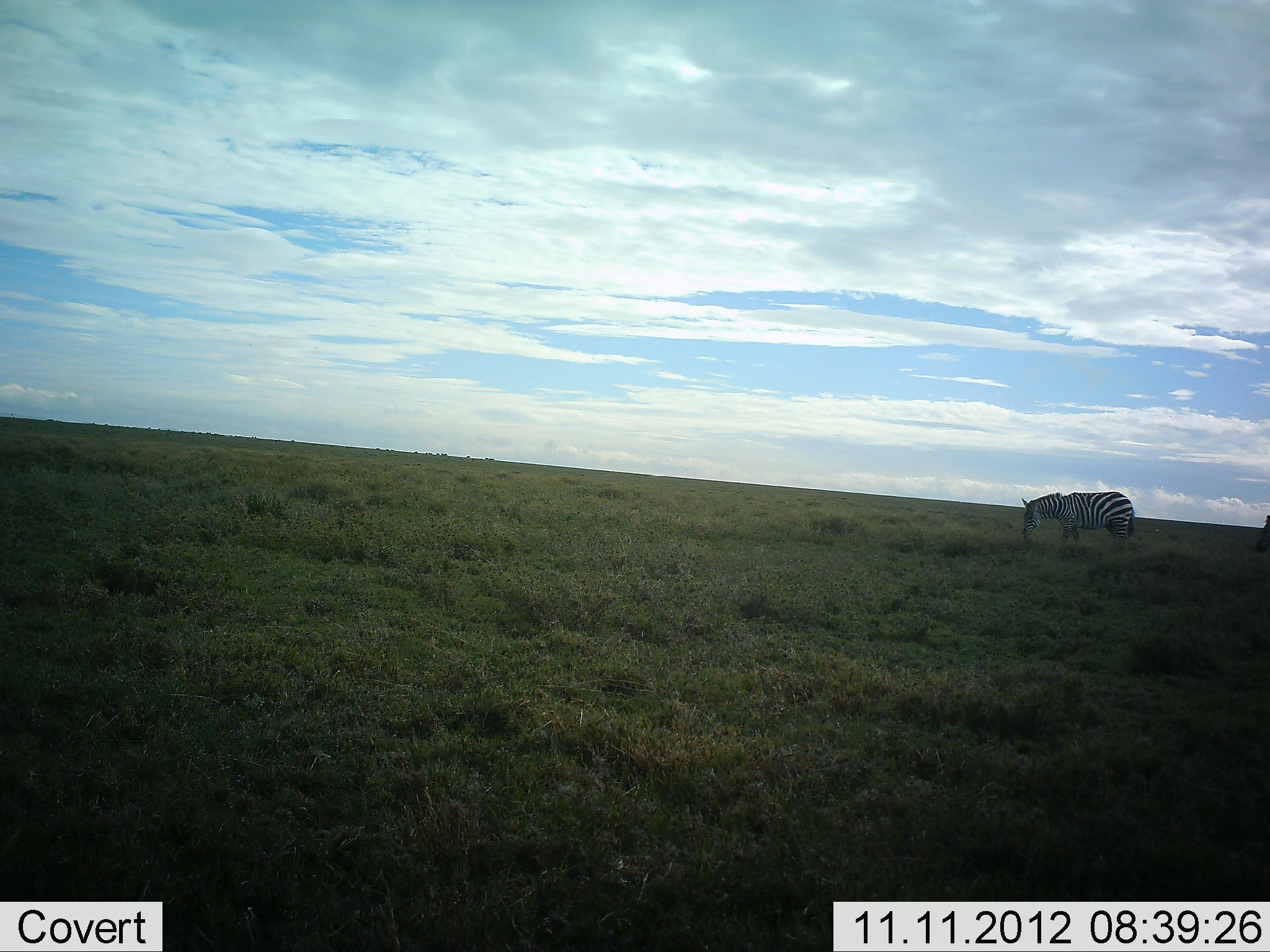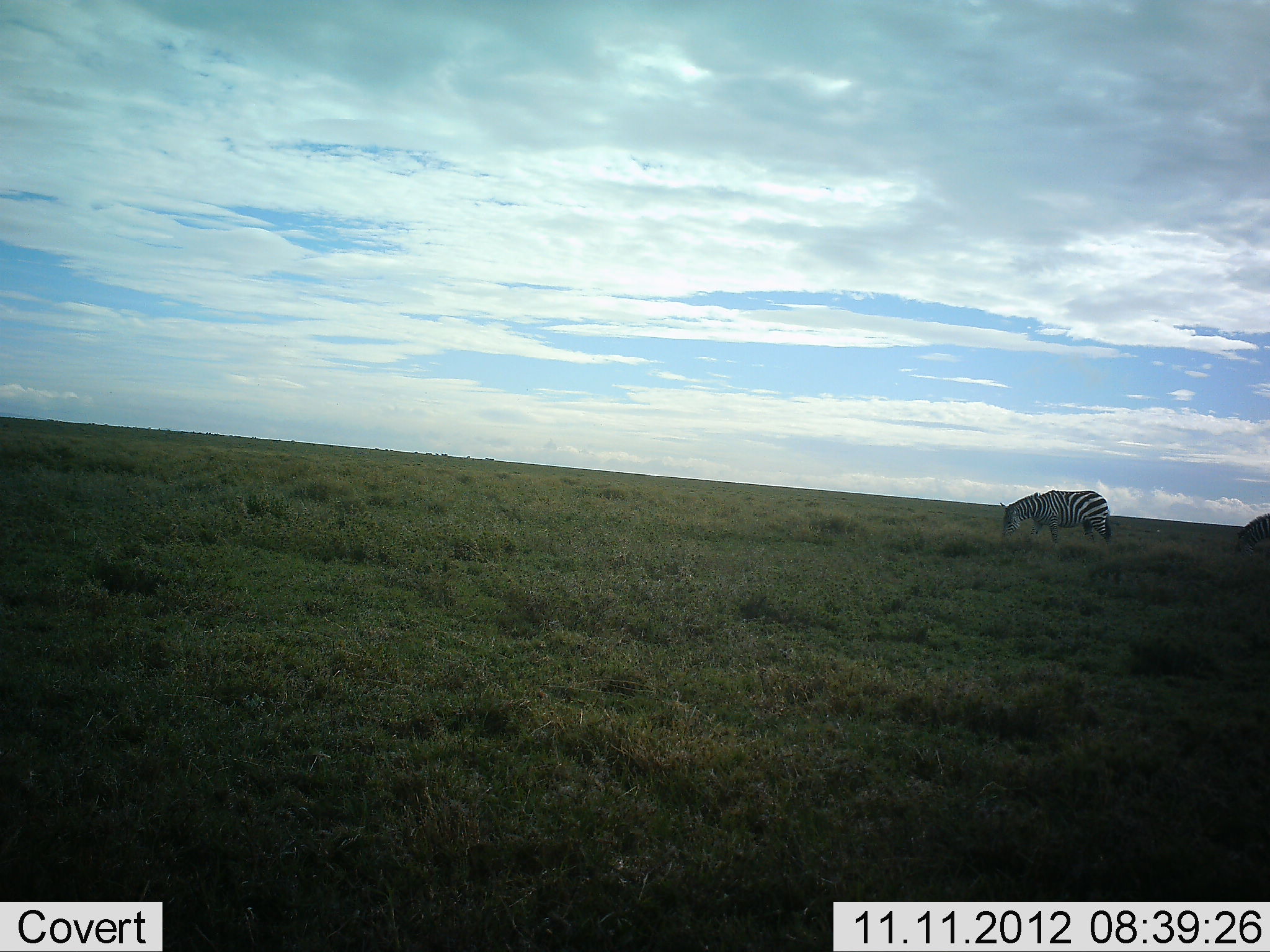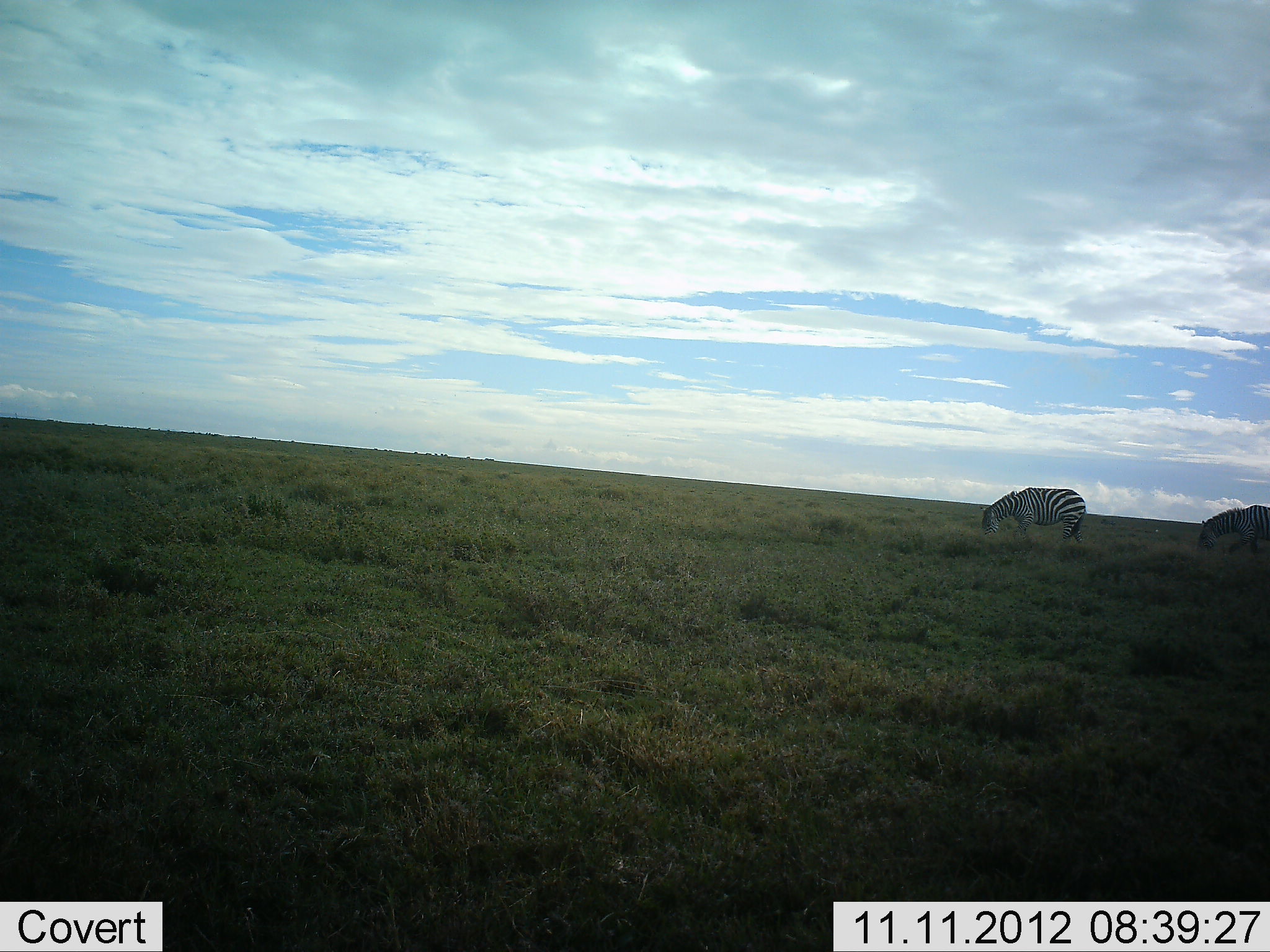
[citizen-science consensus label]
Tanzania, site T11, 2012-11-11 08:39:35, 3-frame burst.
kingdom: Animalia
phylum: Chordata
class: Mammalia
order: Perissodactyla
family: Equidae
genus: Equus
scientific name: Equus quagga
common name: plains zebra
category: zebra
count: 2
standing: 0%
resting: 0%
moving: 80%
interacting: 0%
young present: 0%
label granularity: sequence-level